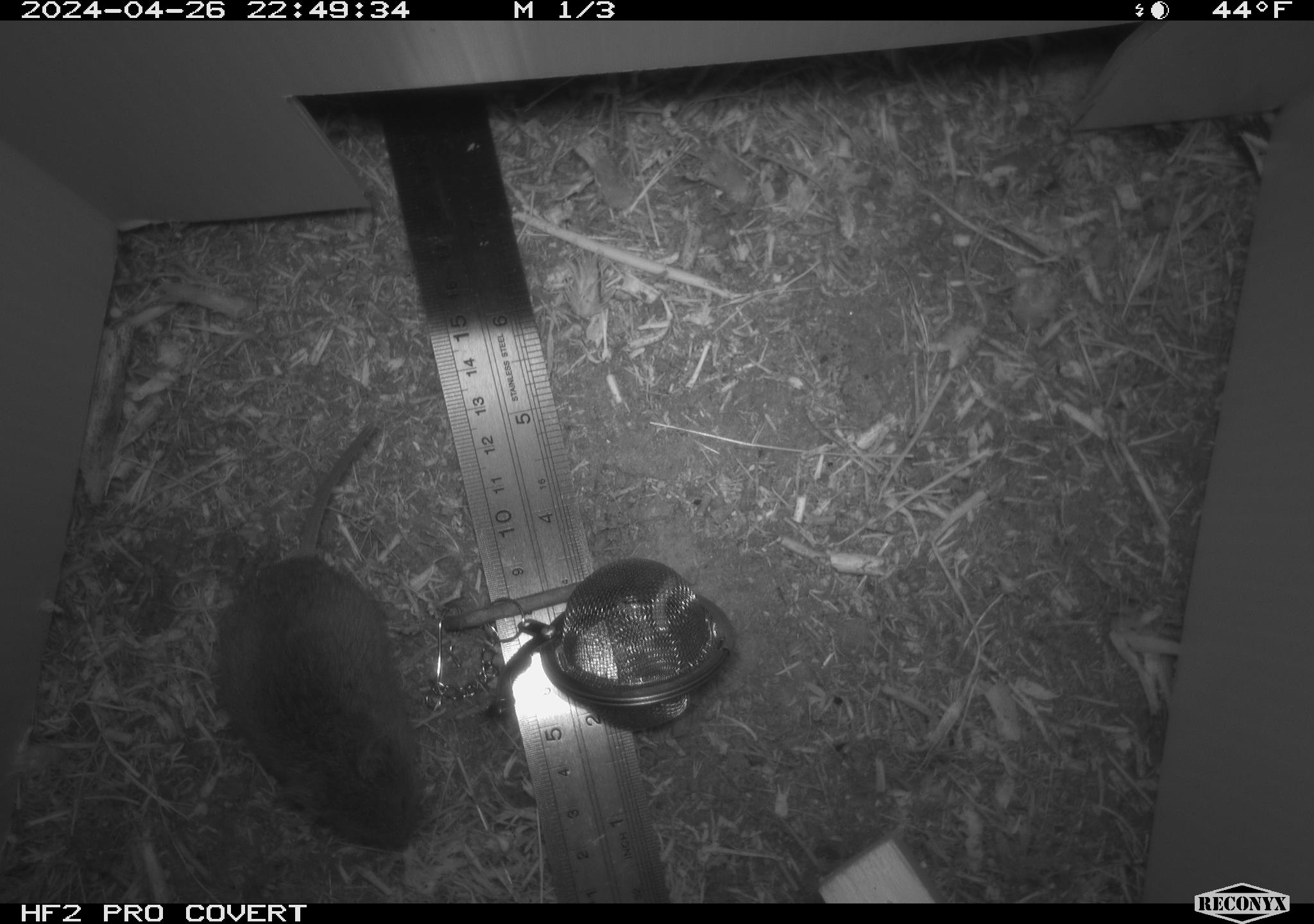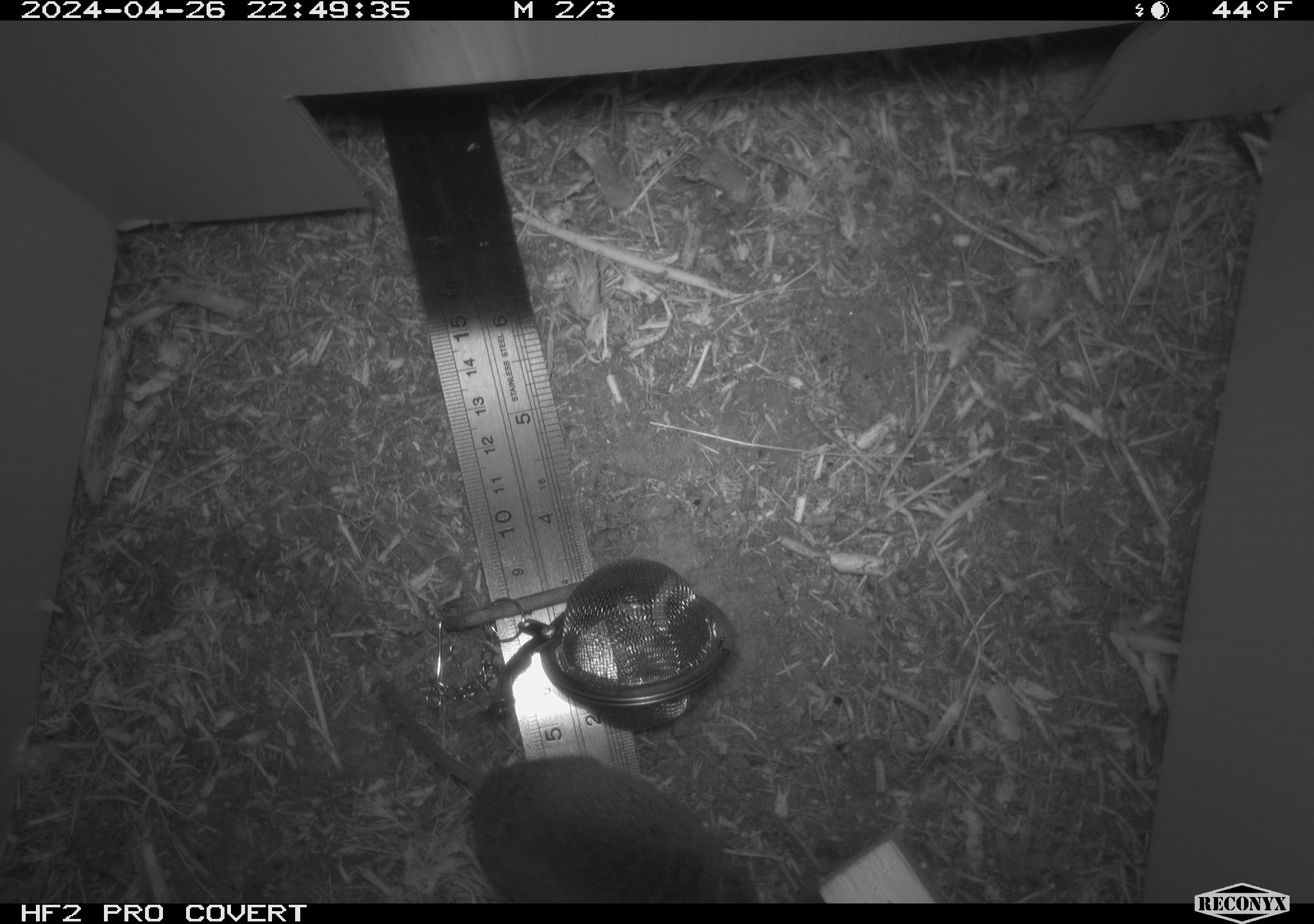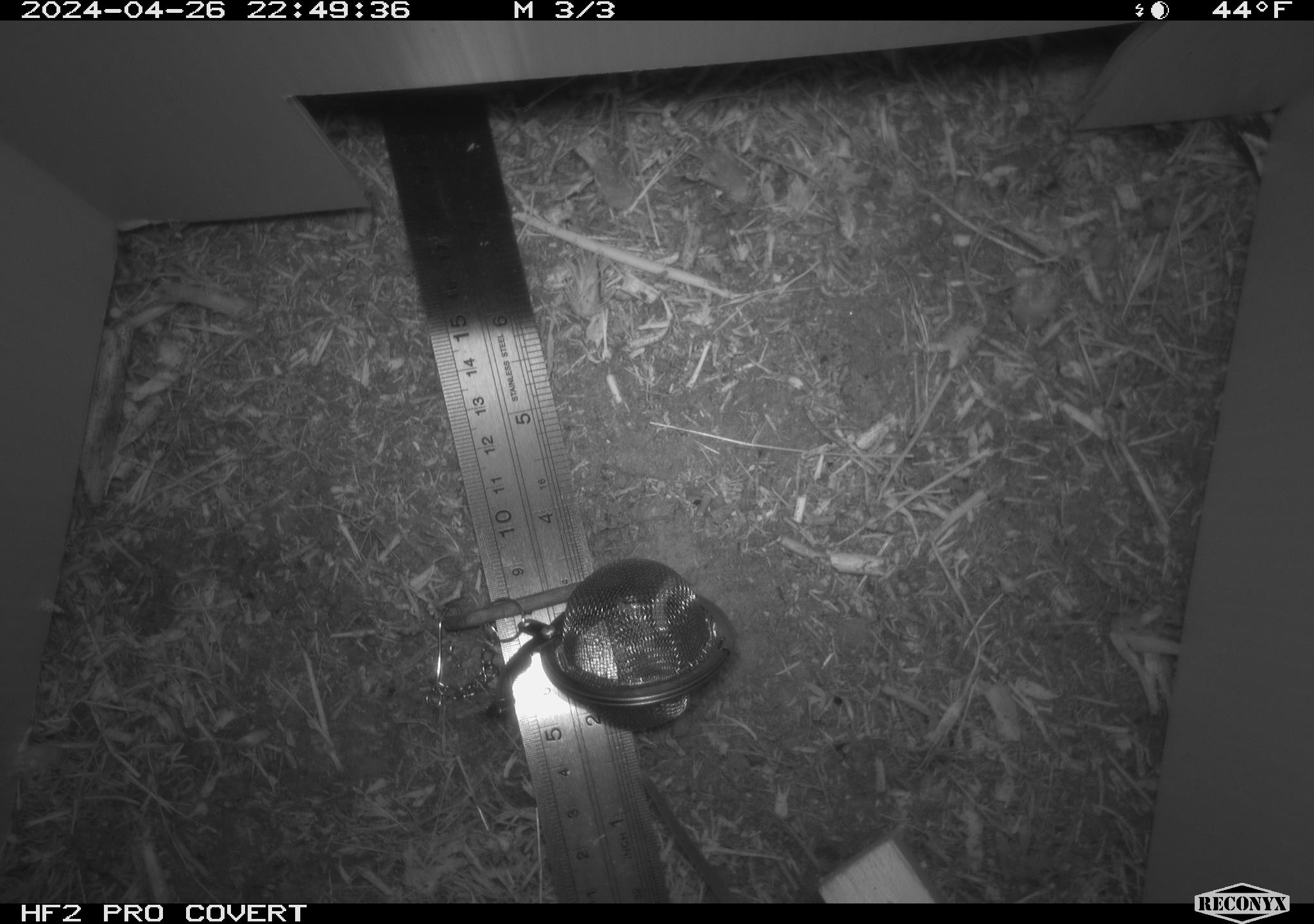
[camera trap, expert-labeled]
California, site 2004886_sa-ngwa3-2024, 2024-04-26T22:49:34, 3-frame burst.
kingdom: Animalia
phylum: Chordata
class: Mammalia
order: Rodentia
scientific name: Rodentia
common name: mouse species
Mouse species (Rodentia).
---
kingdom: Animalia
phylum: Chordata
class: Mammalia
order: Rodentia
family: Cricetidae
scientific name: Arvicolinae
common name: voles, lemmings, and muskrats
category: arvicolinae subfamily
Arvicolinae subfamily (voles, lemmings, and muskrats) (Arvicolinae).